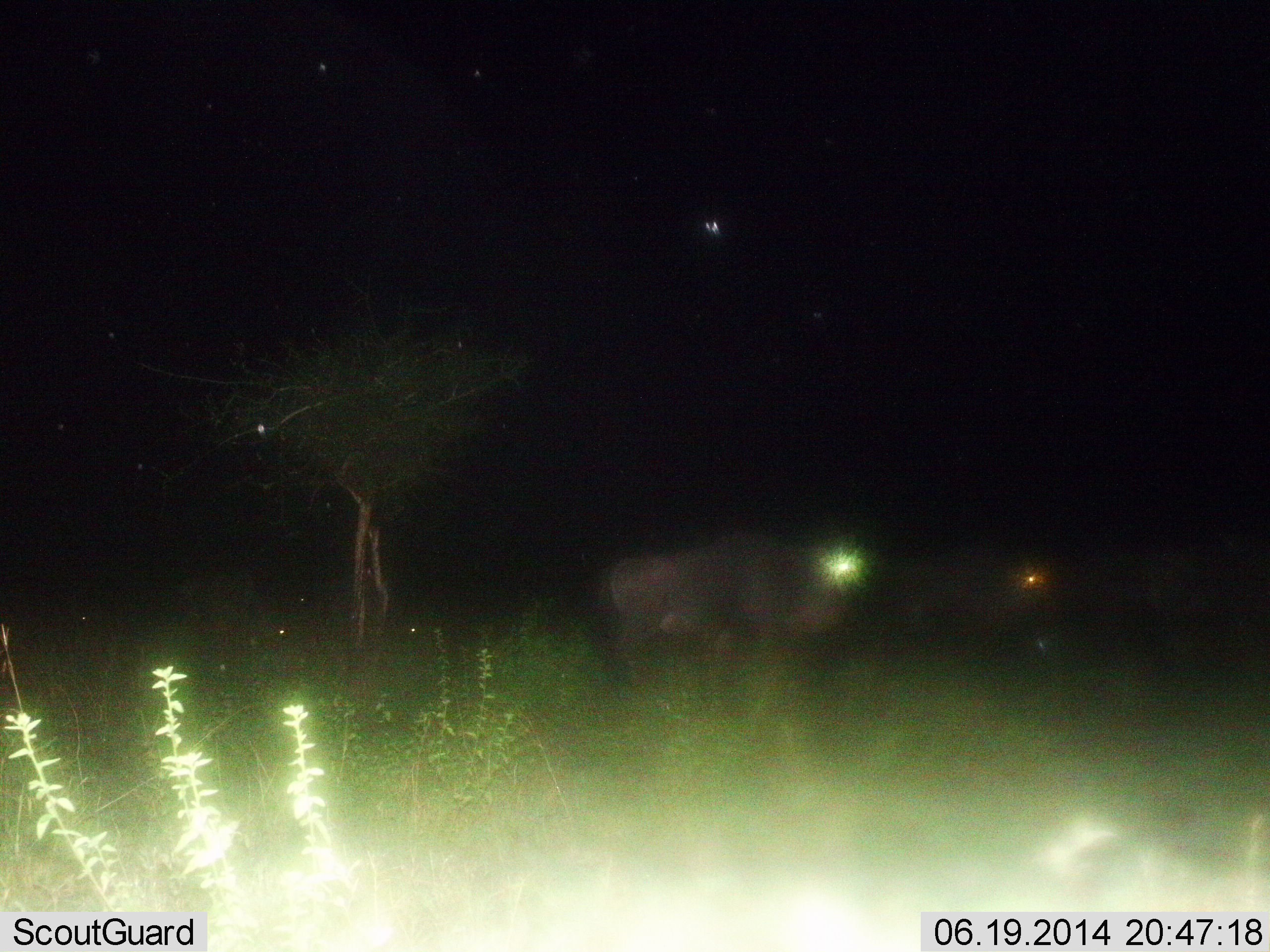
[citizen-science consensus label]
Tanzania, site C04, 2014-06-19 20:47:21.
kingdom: Animalia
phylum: Chordata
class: Mammalia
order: Artiodactyla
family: Bovidae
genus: Connochaetes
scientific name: Connochaetes taurinus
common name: blue wildebeest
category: wildebeest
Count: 3.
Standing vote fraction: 91%.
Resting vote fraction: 0%.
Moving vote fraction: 9%.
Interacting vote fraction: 0%.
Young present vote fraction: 0%.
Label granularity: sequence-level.